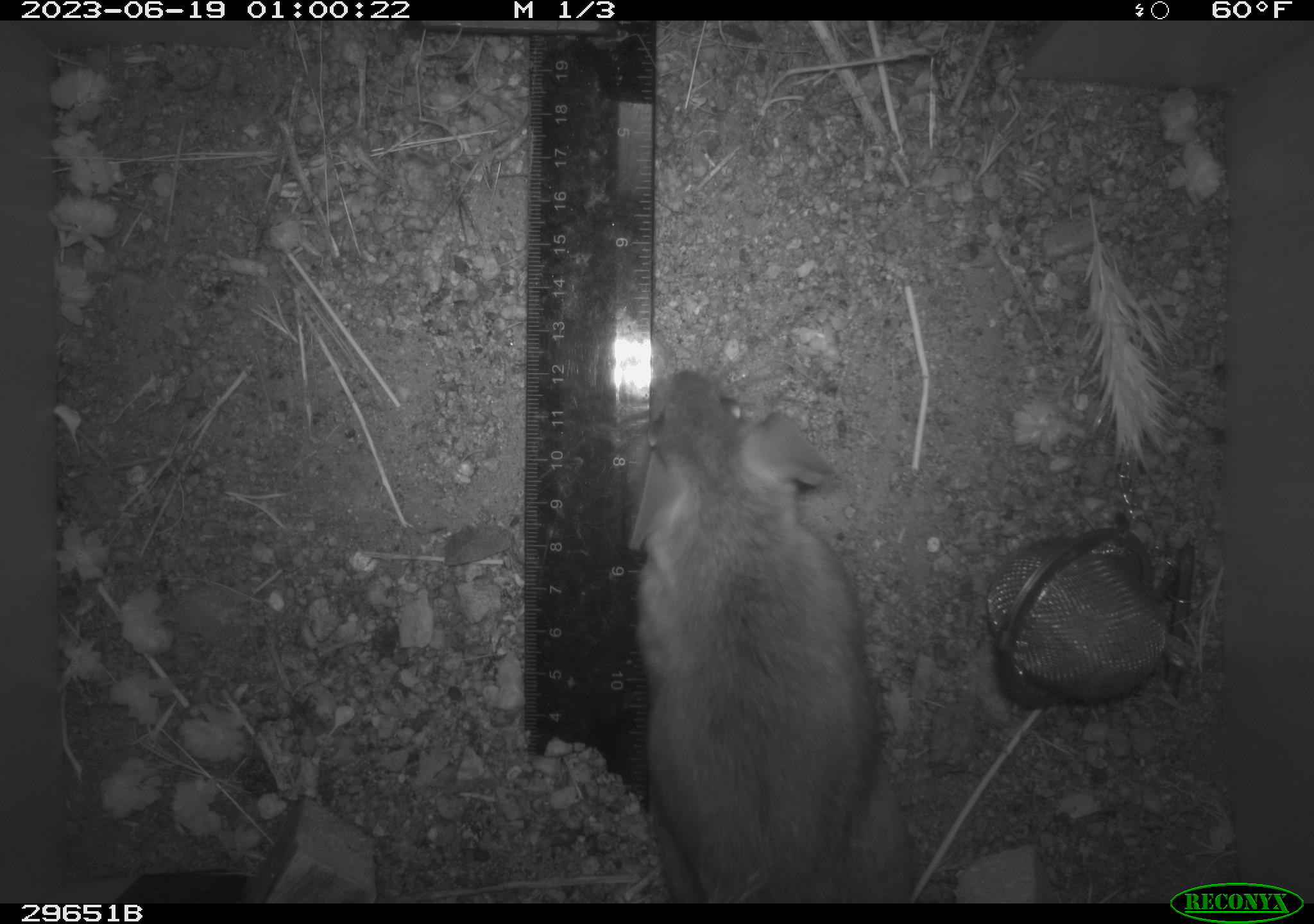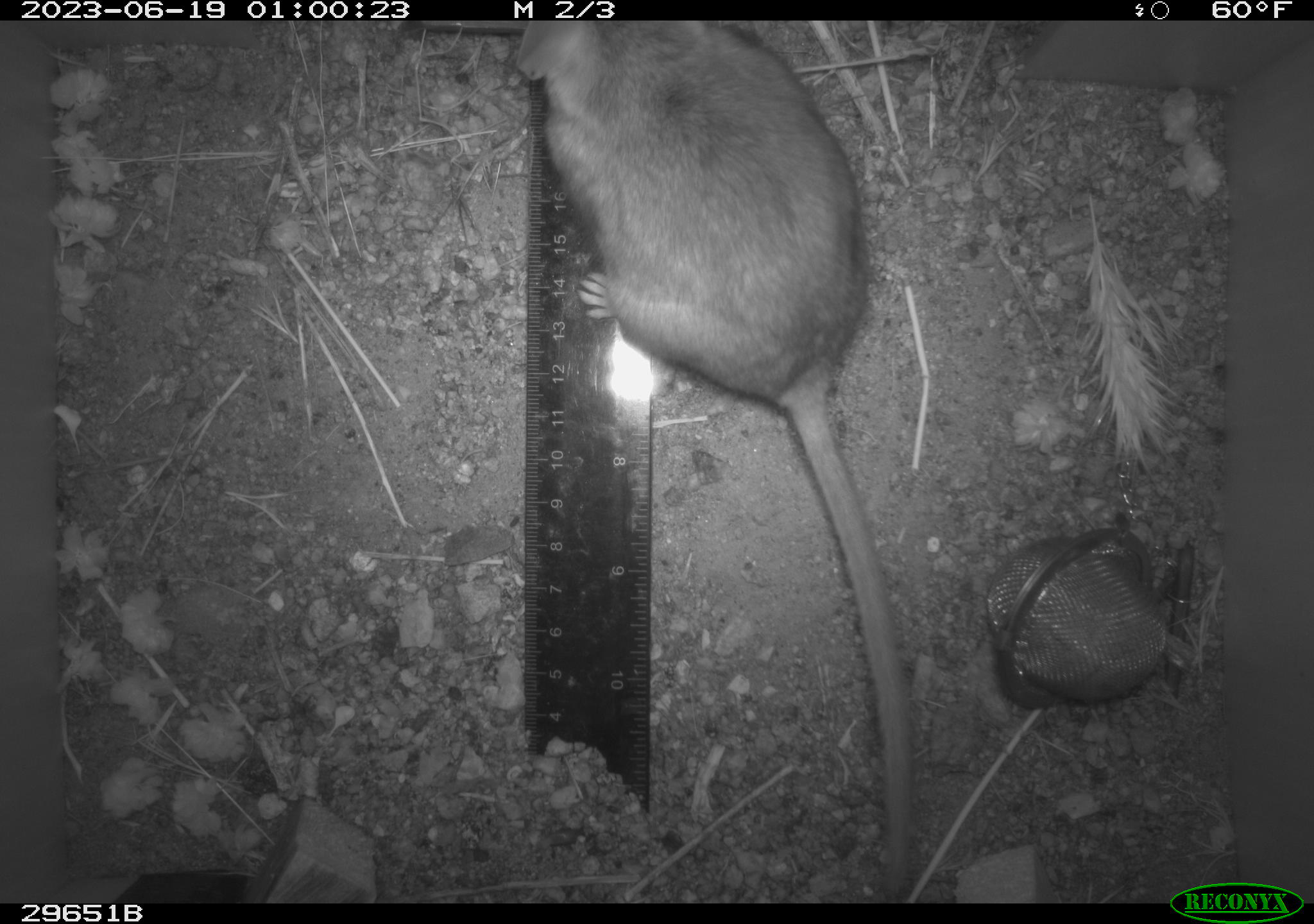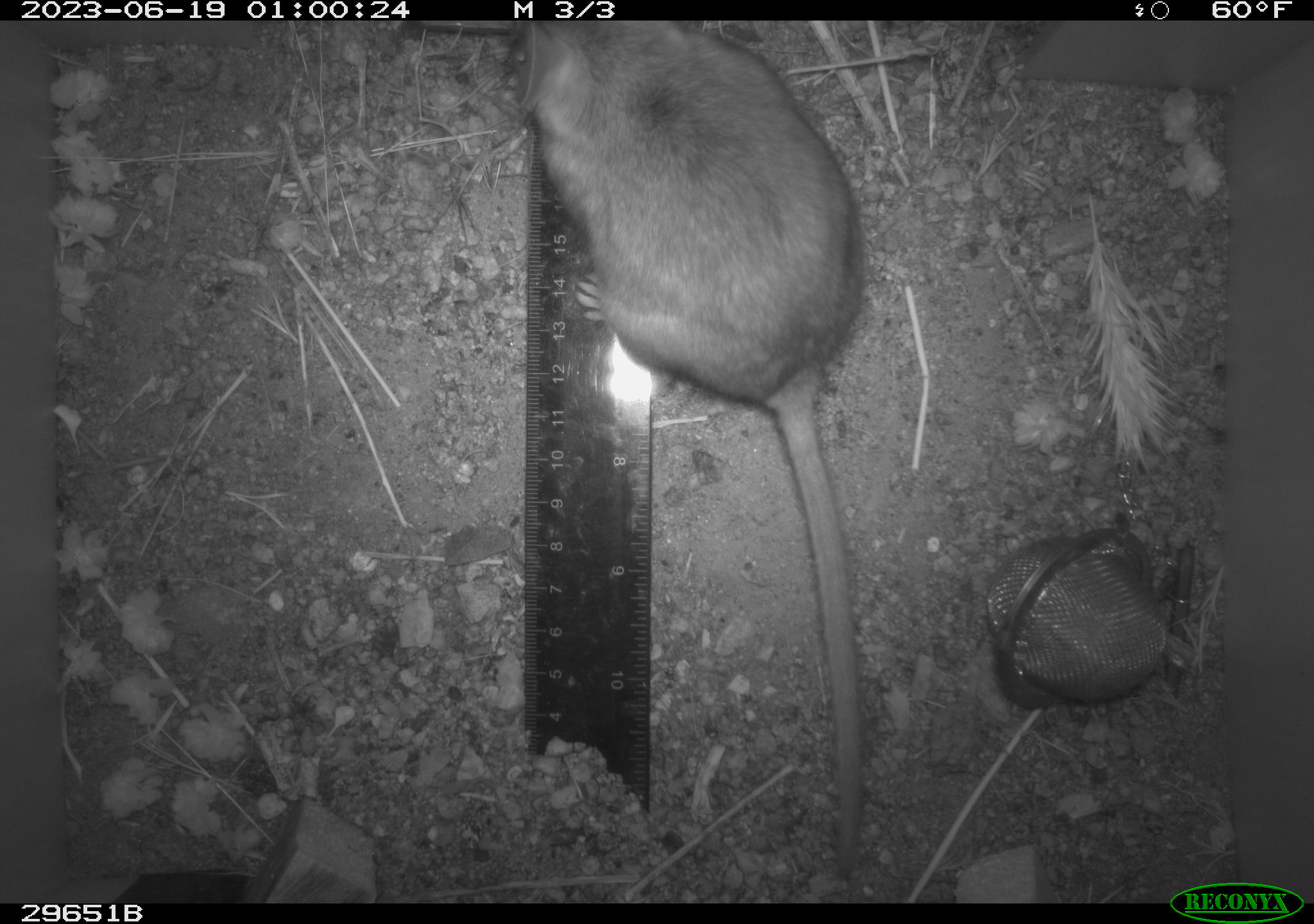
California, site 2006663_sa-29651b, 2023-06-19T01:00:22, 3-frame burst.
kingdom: Animalia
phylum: Chordata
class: Mammalia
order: Rodentia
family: Cricetidae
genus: Neotoma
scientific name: Neotoma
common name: pack rat or woodrat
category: neotoma species